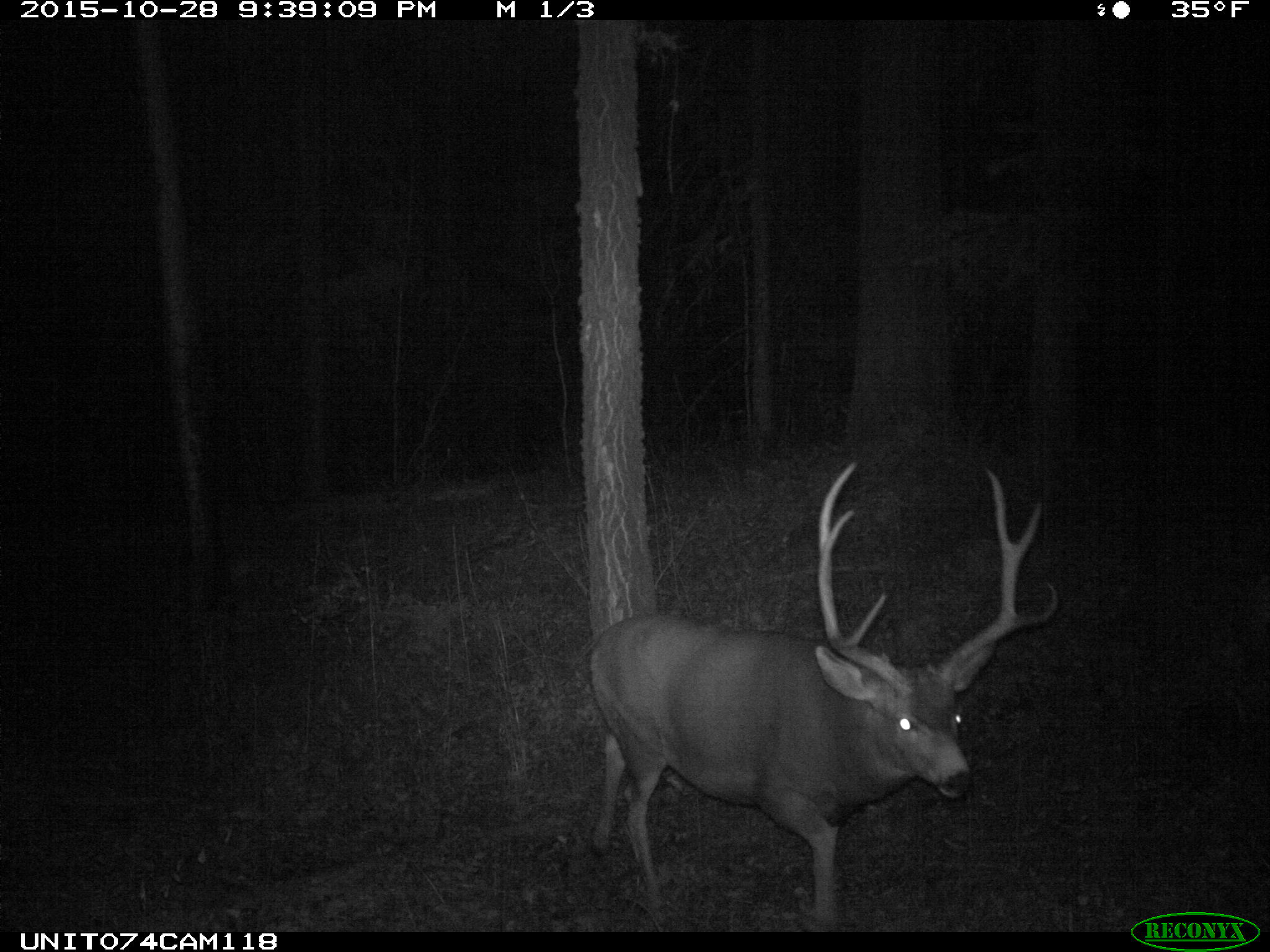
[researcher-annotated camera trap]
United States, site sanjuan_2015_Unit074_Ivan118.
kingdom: Animalia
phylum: Chordata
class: Mammalia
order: Artiodactyla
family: Cervidae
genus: Odocoileus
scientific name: Odocoileus hemionus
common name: mule deer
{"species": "Odocoileus hemionus (mule deer)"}